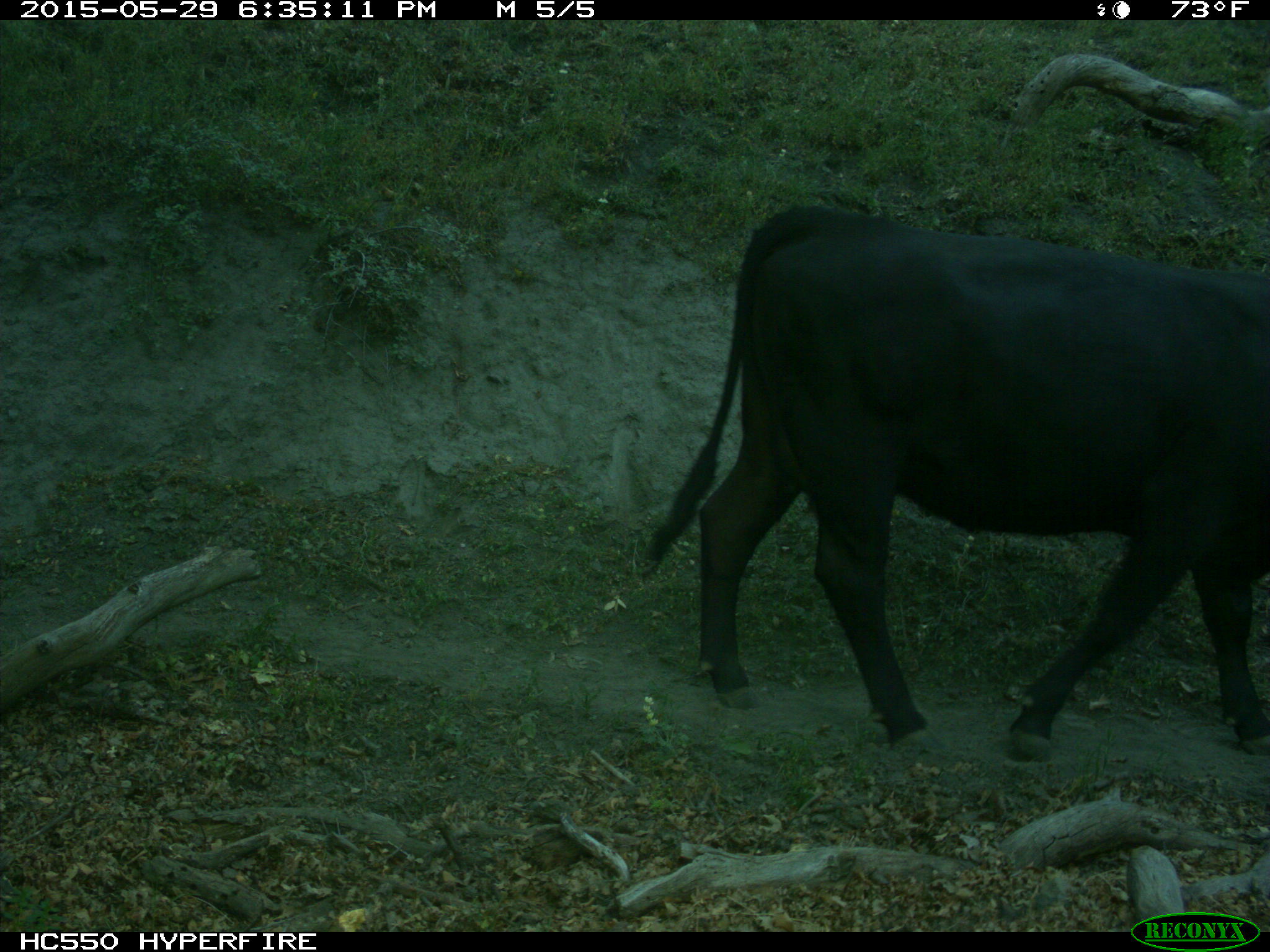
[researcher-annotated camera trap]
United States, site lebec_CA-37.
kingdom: Animalia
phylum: Chordata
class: Mammalia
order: Artiodactyla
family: Bovidae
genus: Bos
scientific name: Bos taurus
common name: domestic cow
Bos taurus (domestic cow).